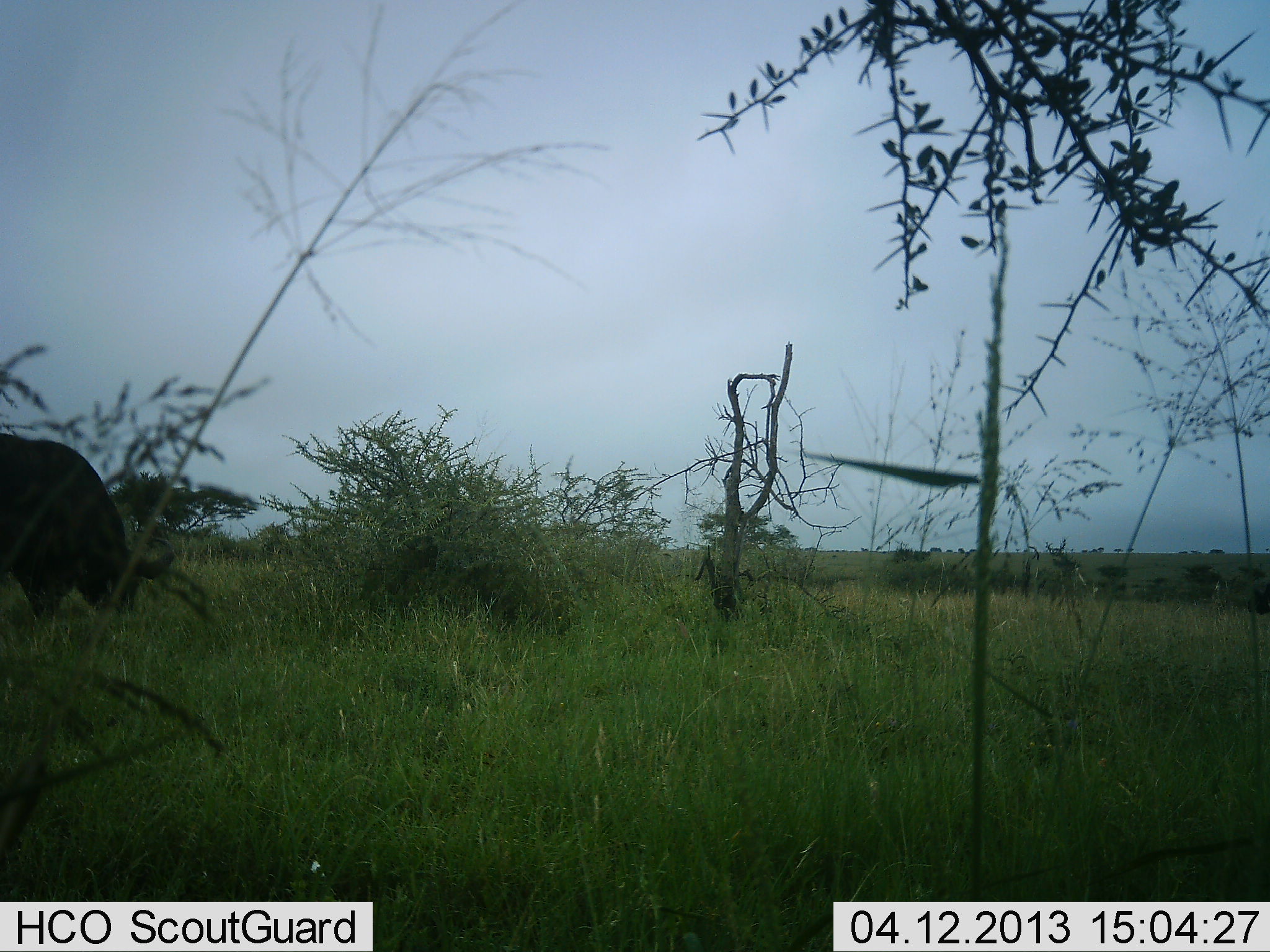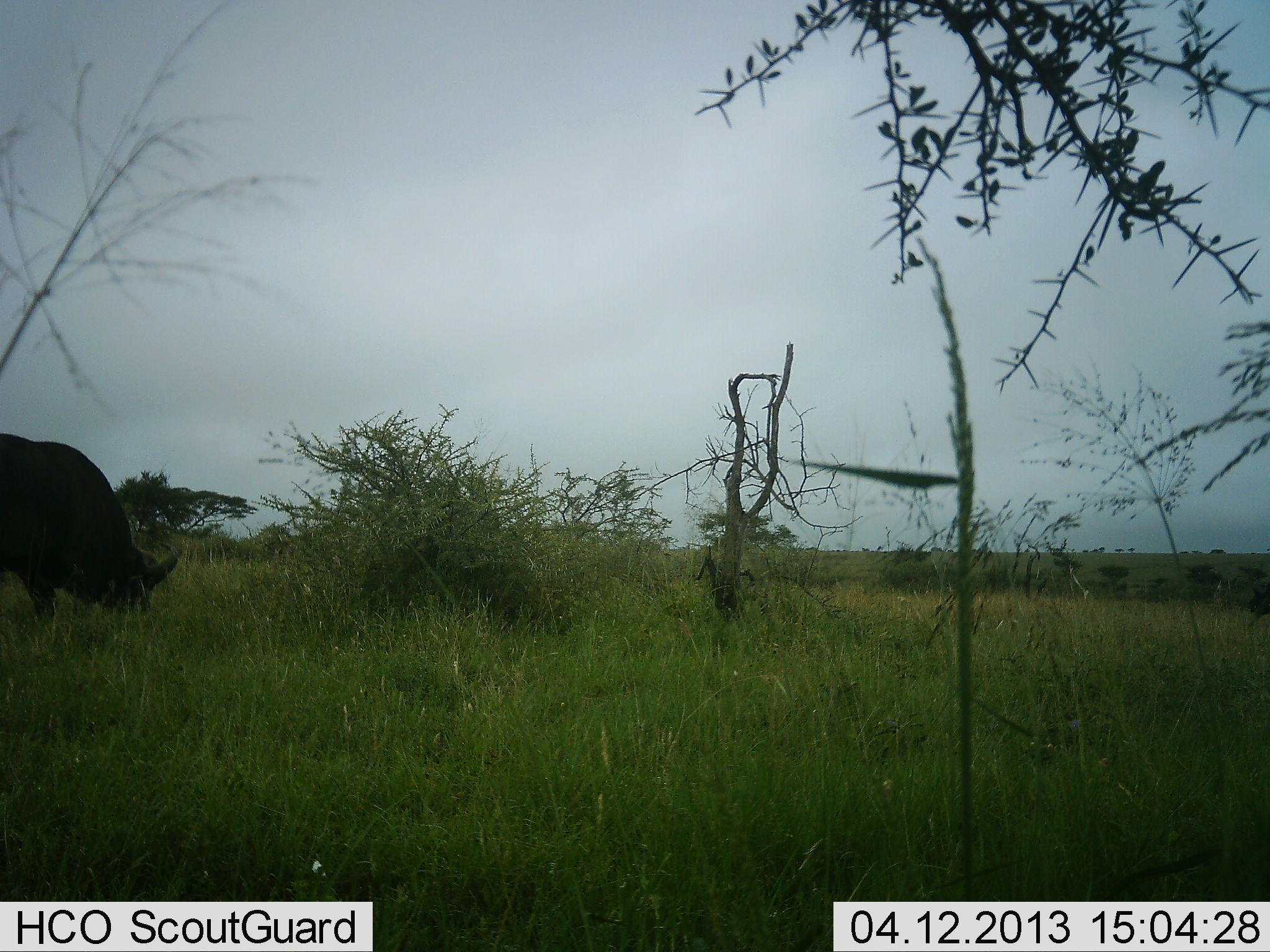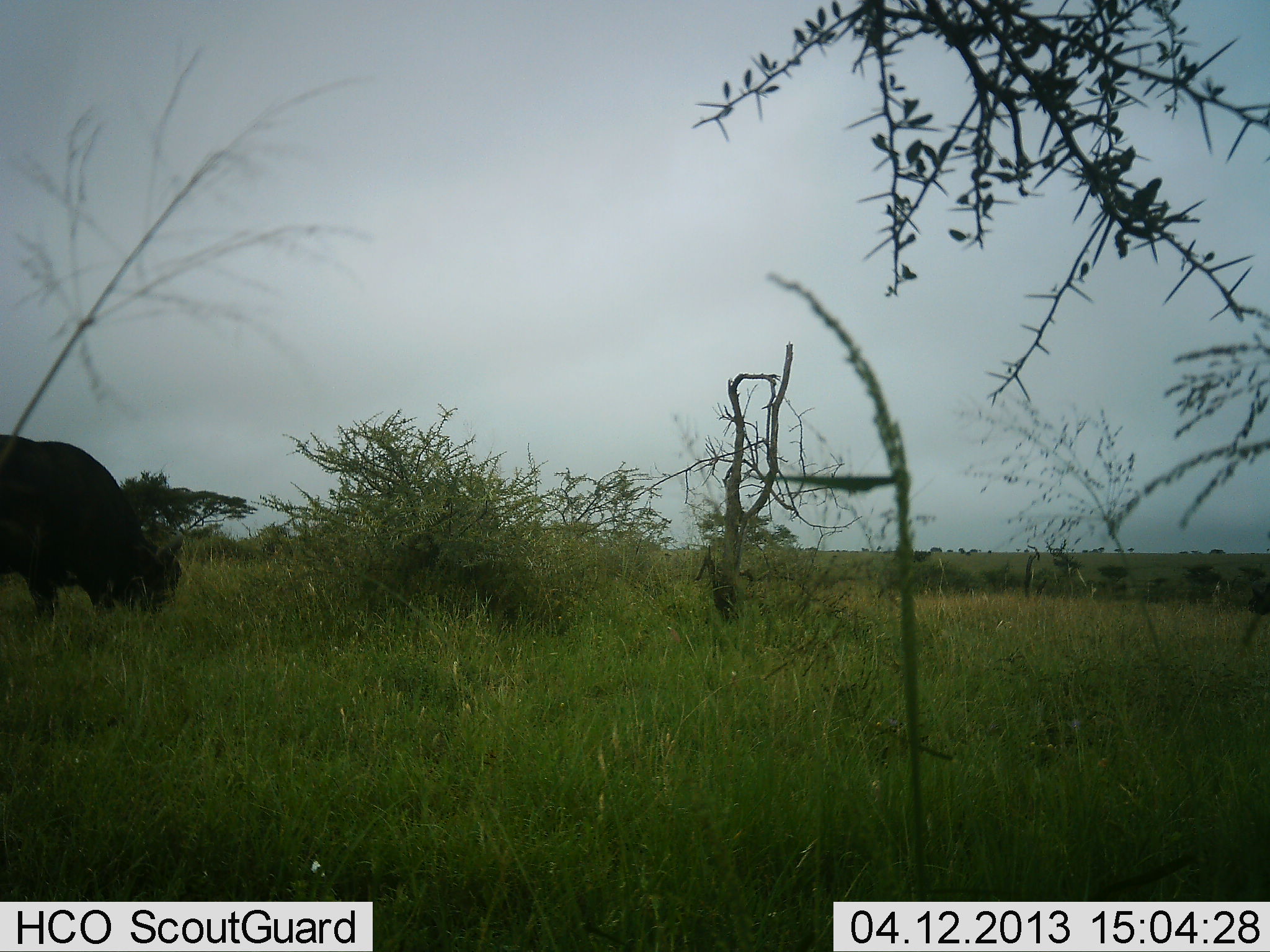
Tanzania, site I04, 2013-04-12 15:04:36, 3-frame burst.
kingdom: Animalia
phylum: Chordata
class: Mammalia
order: Artiodactyla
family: Bovidae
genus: Syncerus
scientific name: Syncerus caffer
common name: cape buffalo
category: buffalo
Buffalo (cape buffalo) (Syncerus caffer), count 1. Behavior (volunteer vote fractions): standing 19%, resting 0%, moving 6%, interacting 0%. Young present (vote fraction): 0%. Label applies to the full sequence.